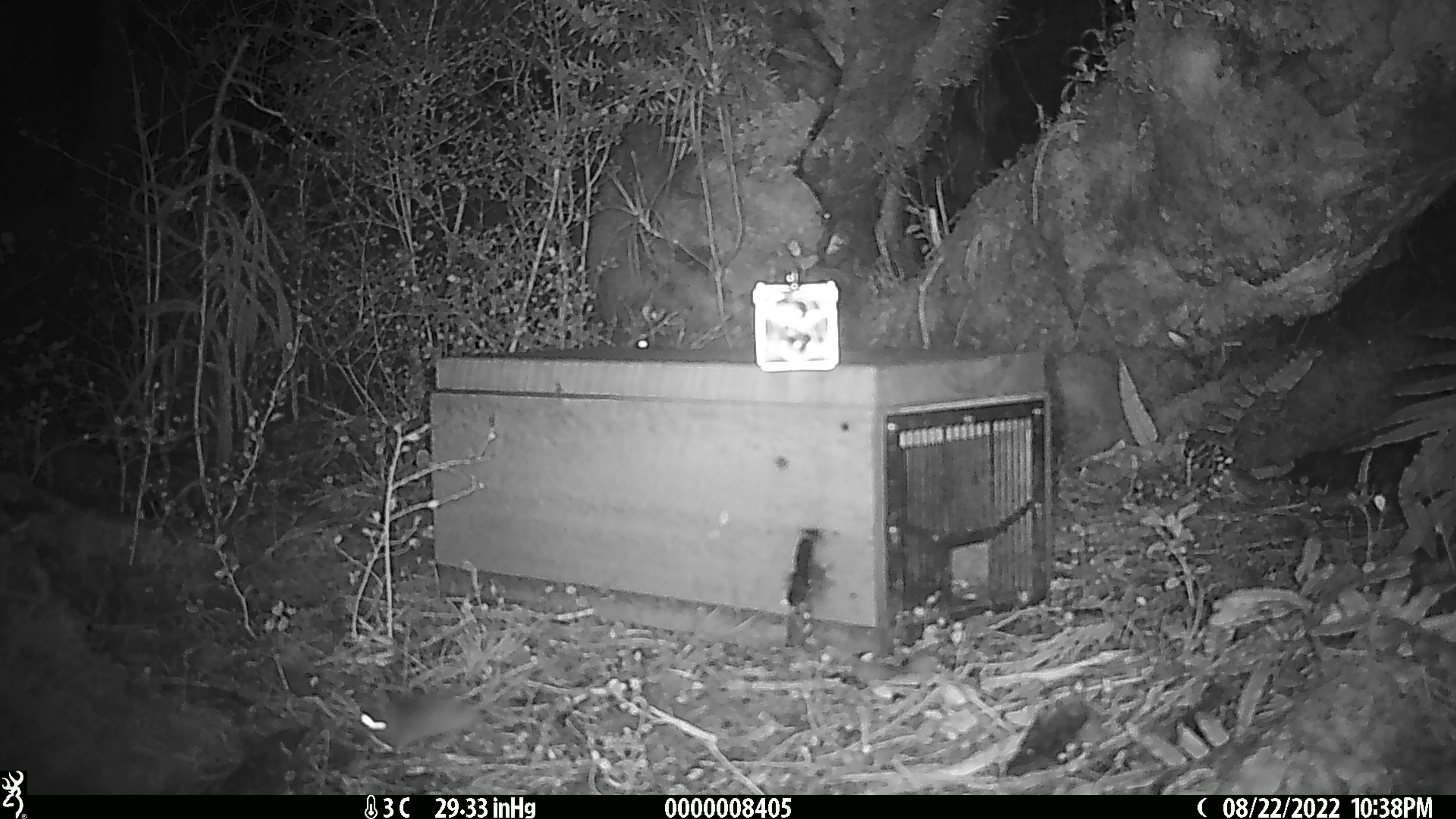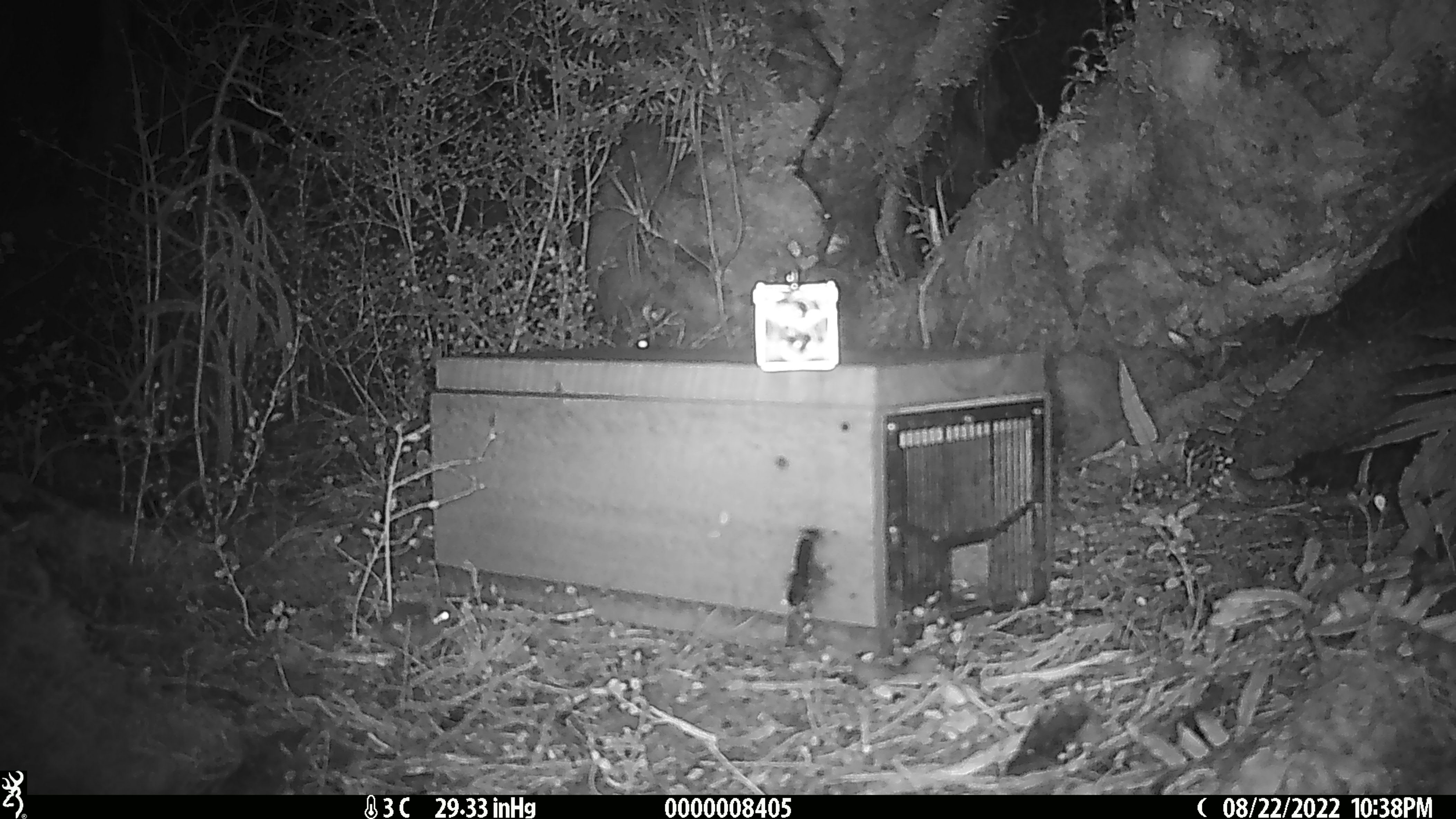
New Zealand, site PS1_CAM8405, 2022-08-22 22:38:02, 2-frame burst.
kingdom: Animalia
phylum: Chordata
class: Mammalia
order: Rodentia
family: Muridae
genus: Mus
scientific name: Mus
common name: mouse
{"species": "mouse (Mus)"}